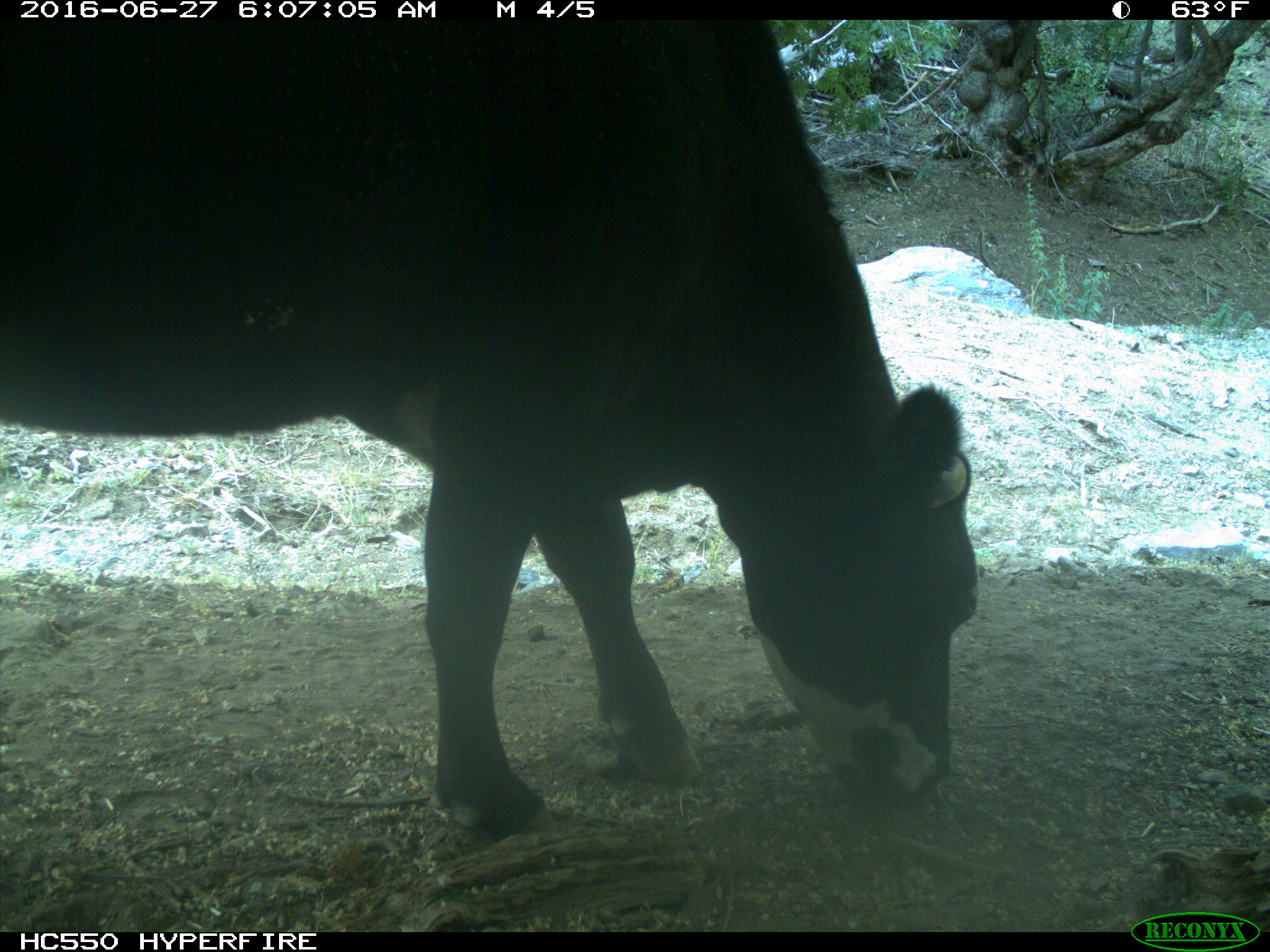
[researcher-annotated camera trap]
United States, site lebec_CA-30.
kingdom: Animalia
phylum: Chordata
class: Mammalia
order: Artiodactyla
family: Bovidae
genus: Bos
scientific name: Bos taurus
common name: domestic cow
Bos taurus (domestic cow).